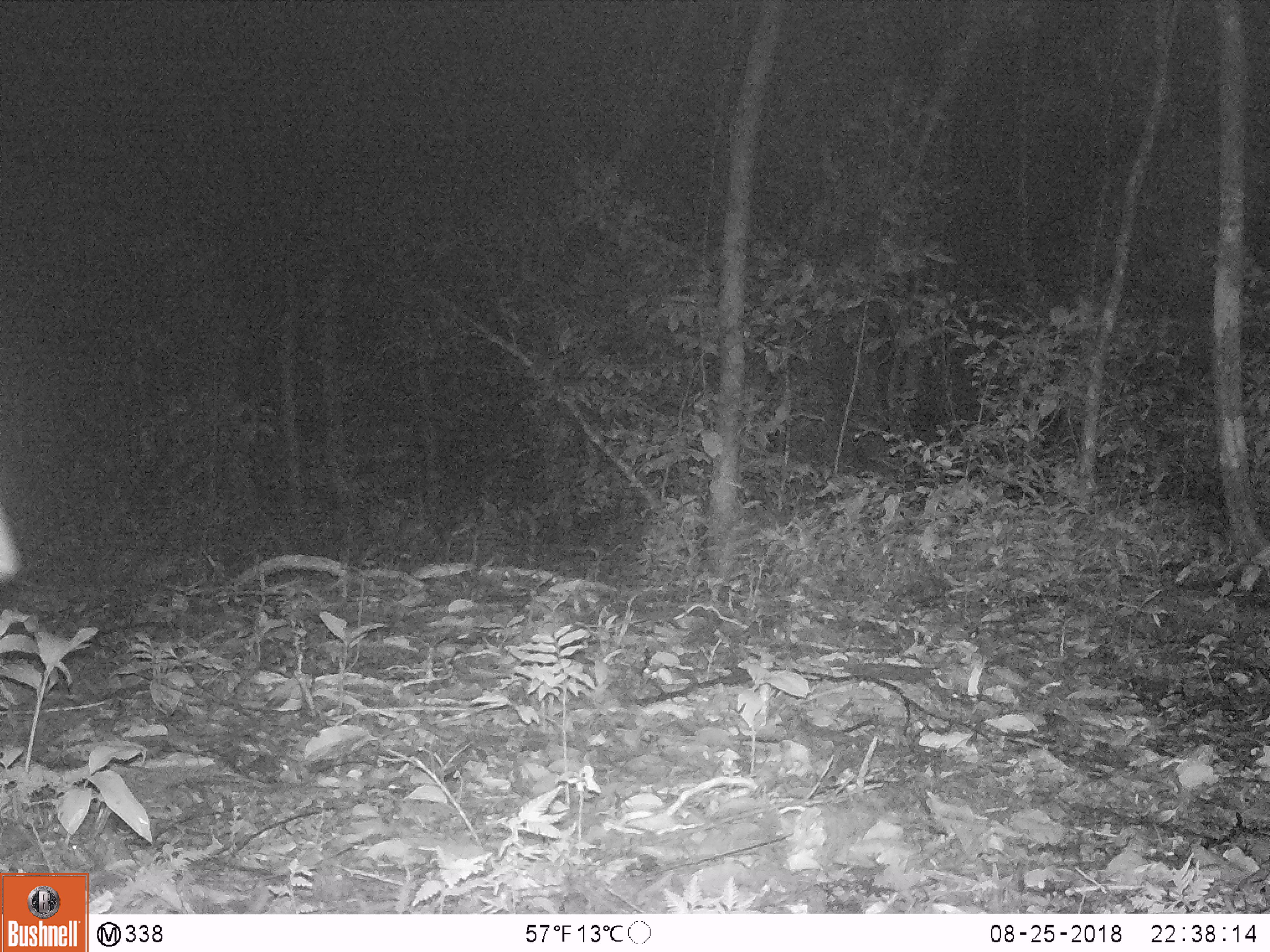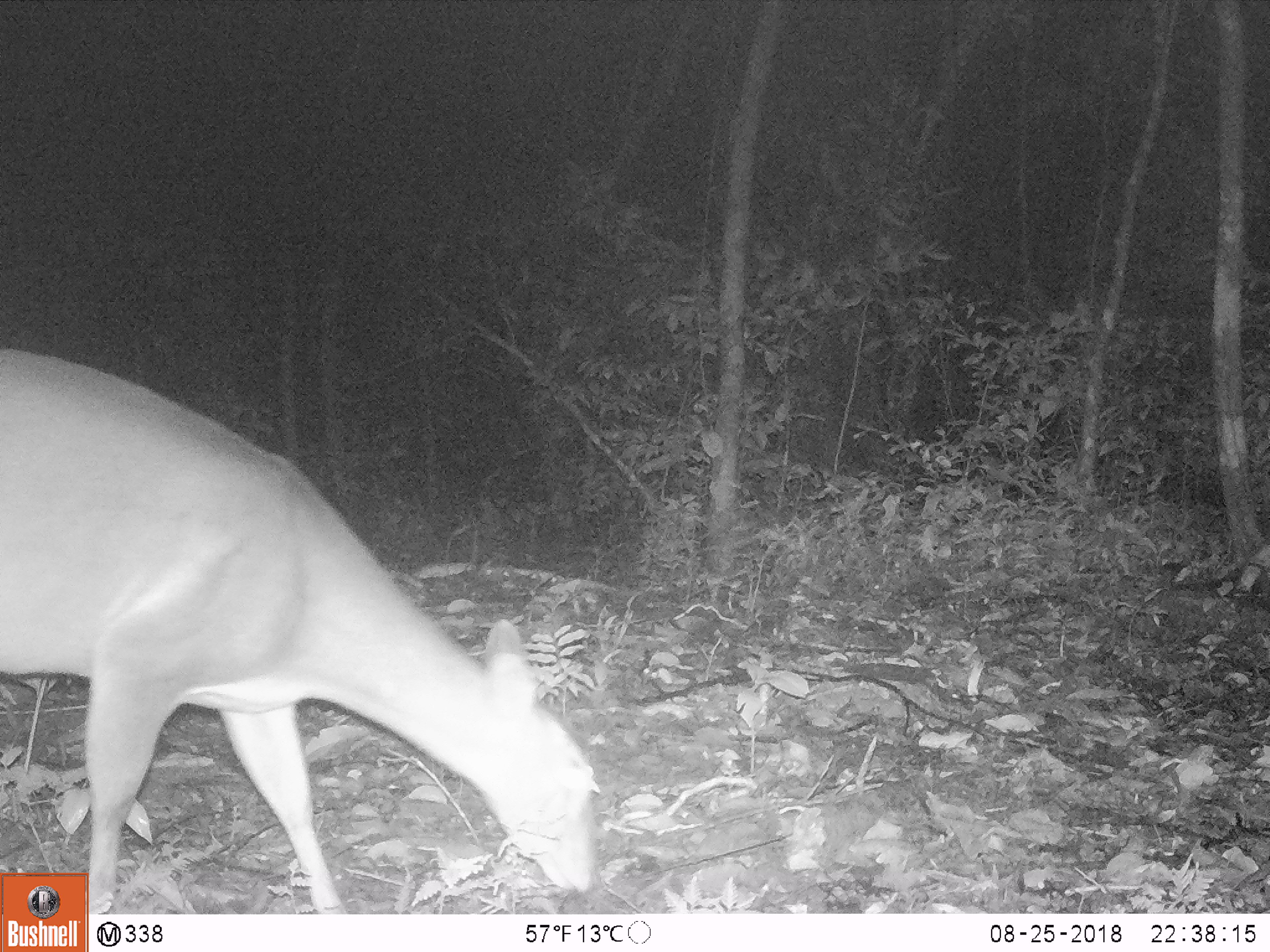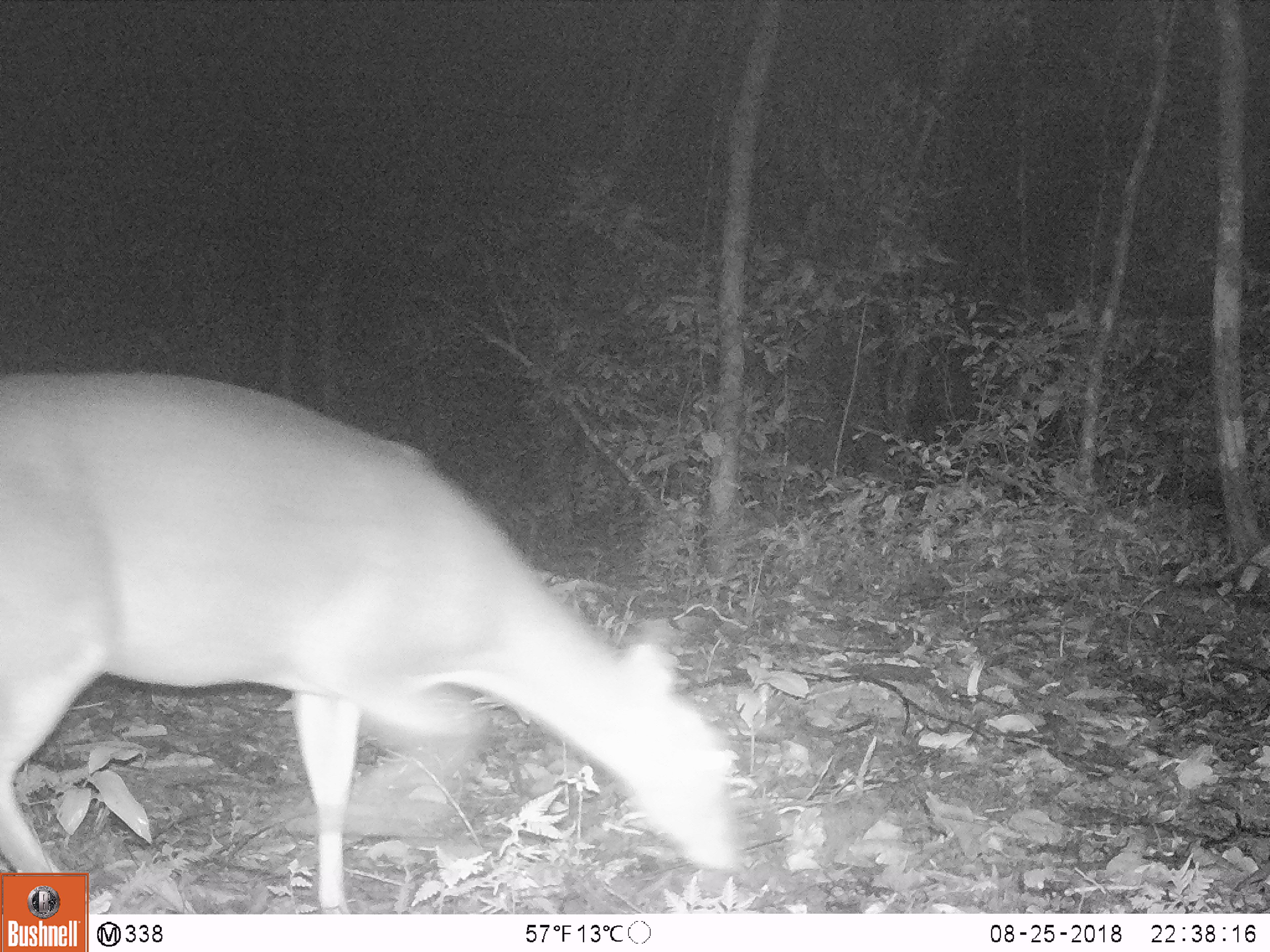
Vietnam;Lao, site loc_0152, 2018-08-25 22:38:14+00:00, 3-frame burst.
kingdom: Animalia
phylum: Chordata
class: Mammalia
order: Artiodactyla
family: Cervidae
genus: Muntiacus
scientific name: Muntiacus vuquangensis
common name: large-antlered muntjac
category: large antlered muntjac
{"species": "large antlered muntjac (large-antlered muntjac) (Muntiacus vuquangensis)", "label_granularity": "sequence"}